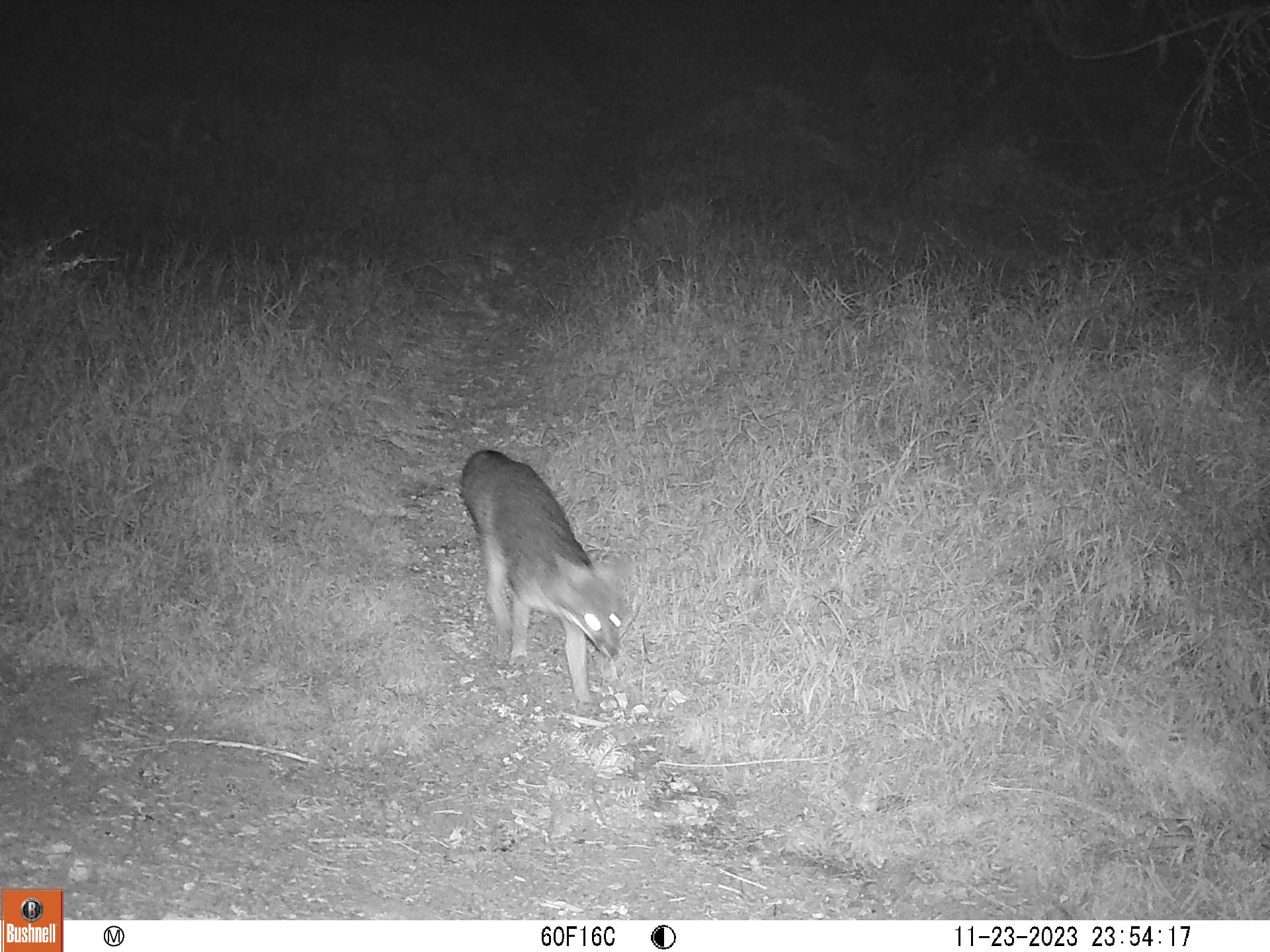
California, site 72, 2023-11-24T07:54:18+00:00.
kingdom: Animalia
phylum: Chordata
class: Mammalia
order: Carnivora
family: Canidae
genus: Urocyon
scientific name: Urocyon cinereoargenteus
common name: gray fox